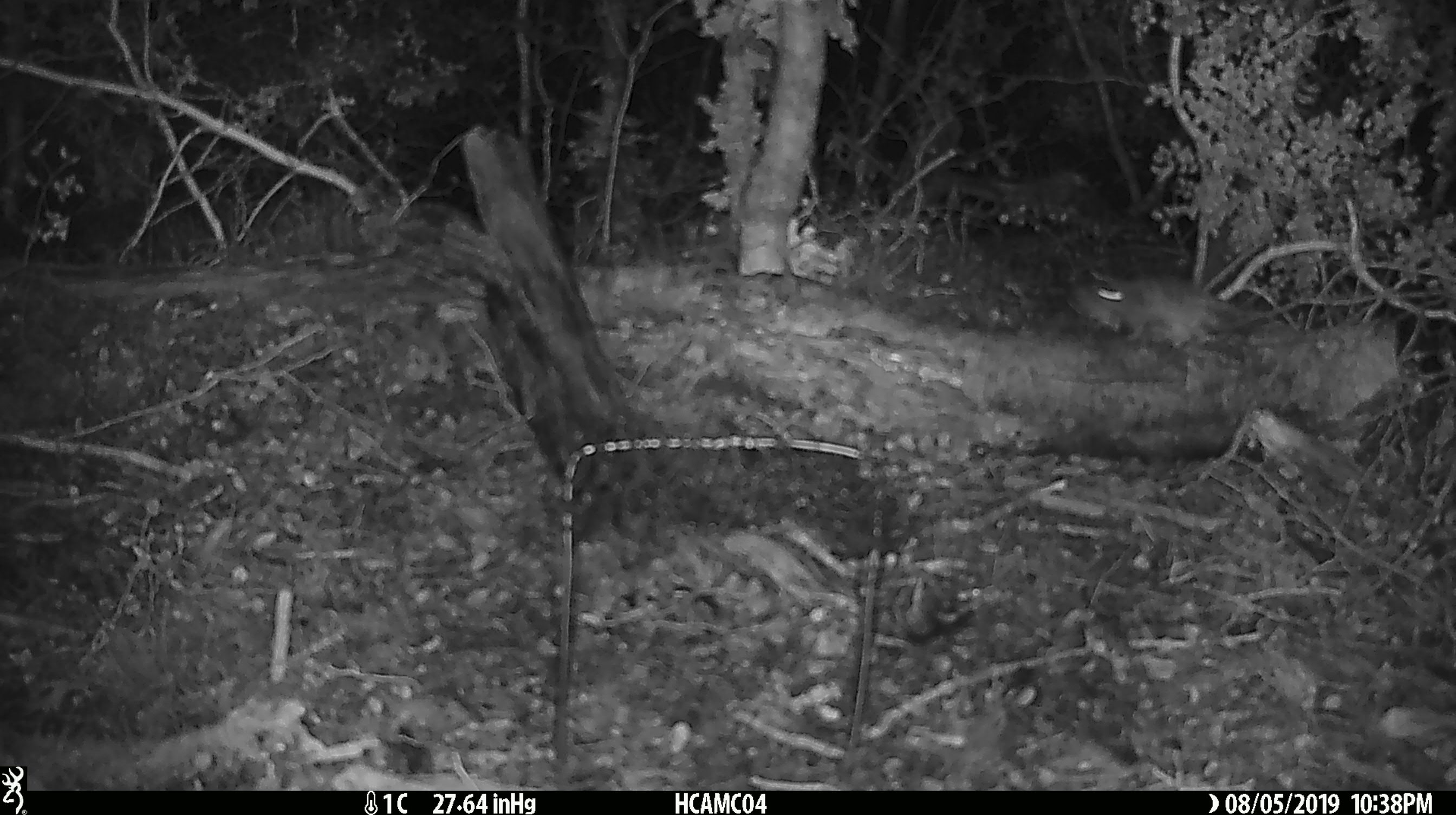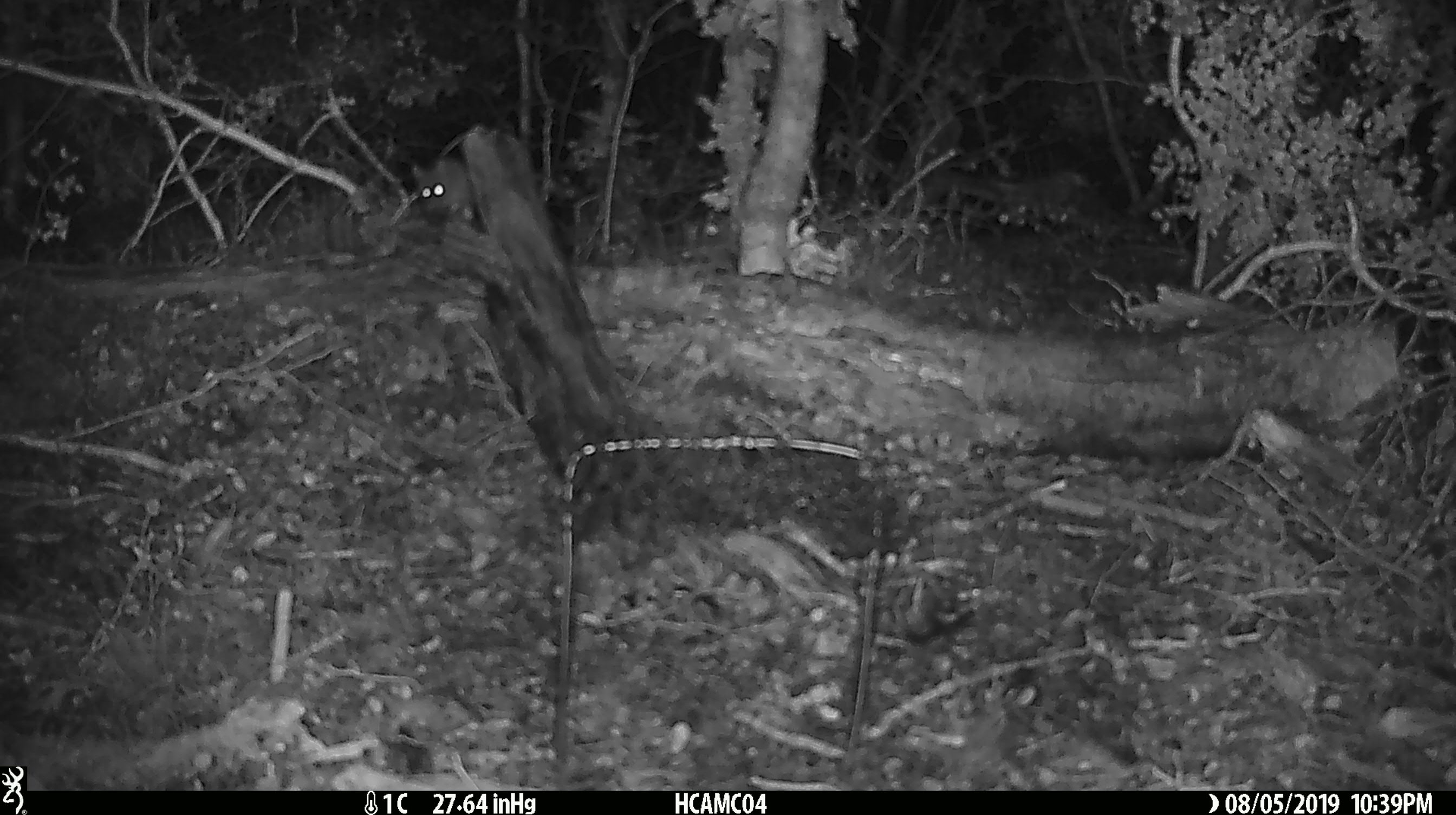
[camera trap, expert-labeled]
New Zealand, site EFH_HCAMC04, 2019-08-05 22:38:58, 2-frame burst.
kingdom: Animalia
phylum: Chordata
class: Mammalia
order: Rodentia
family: Muridae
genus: Mus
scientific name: Mus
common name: mouse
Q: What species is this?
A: Mouse (Mus).